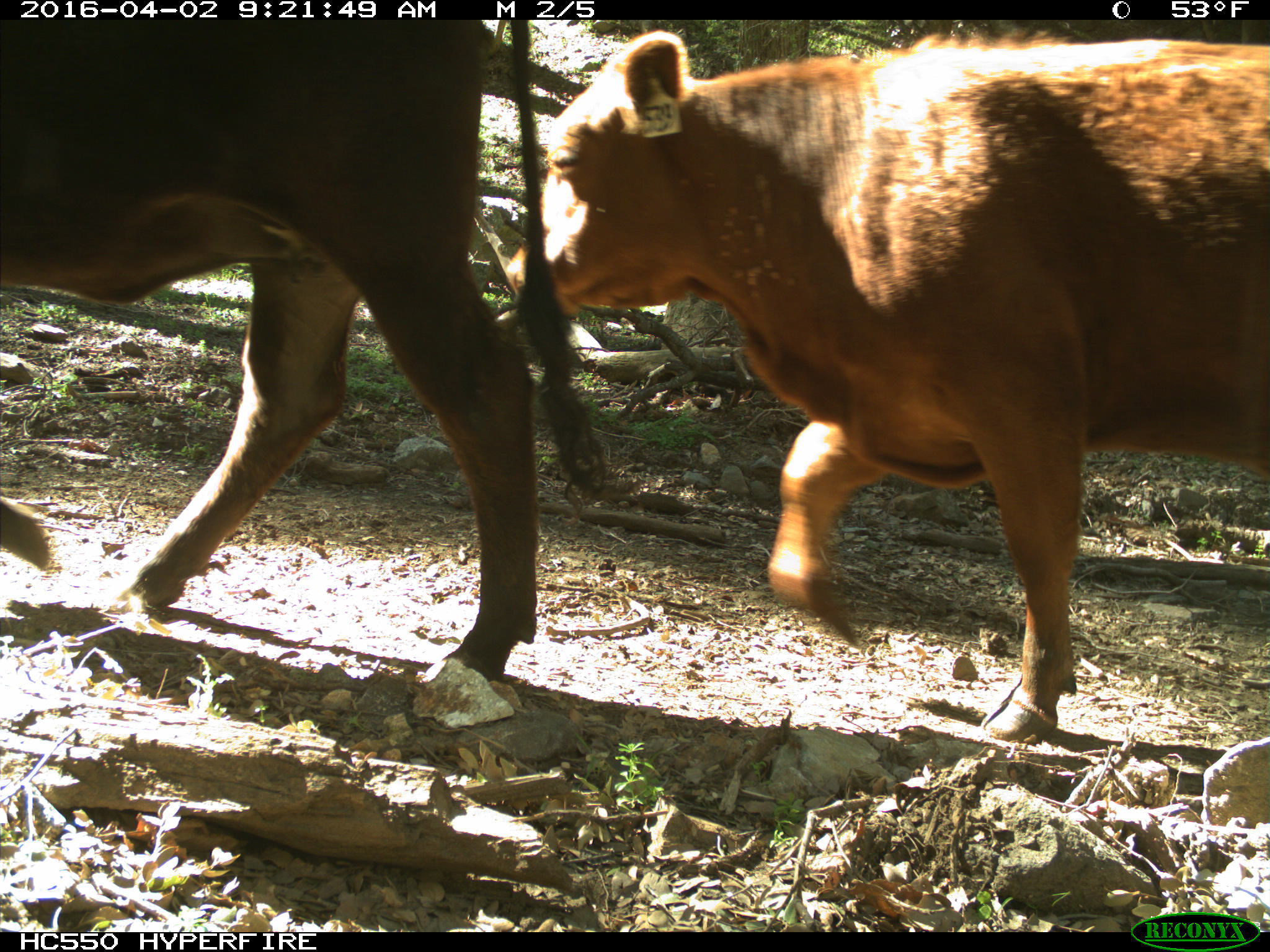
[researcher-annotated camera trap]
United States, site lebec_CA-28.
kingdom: Animalia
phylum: Chordata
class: Mammalia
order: Artiodactyla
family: Bovidae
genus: Bos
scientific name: Bos taurus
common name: domestic cow